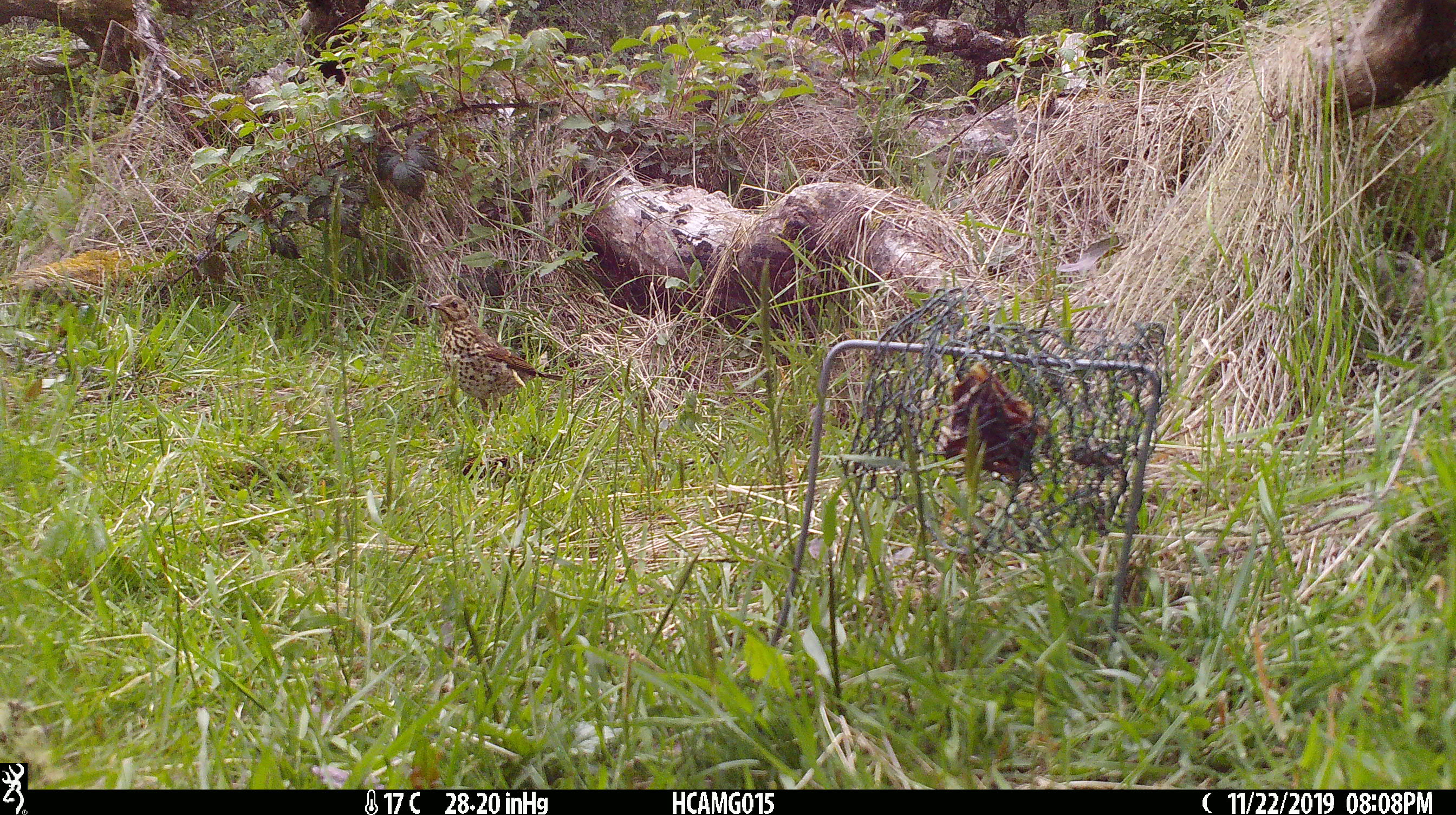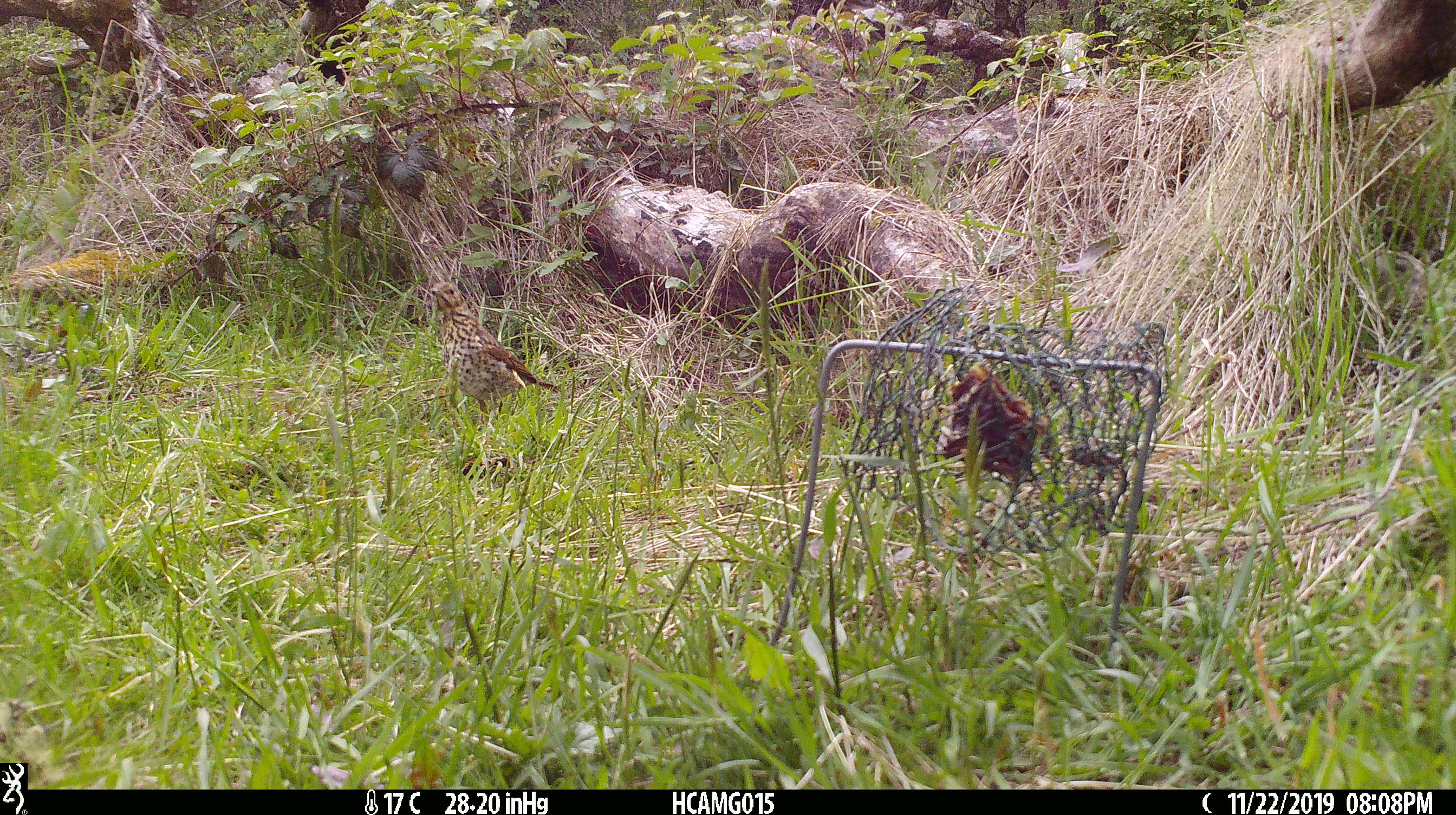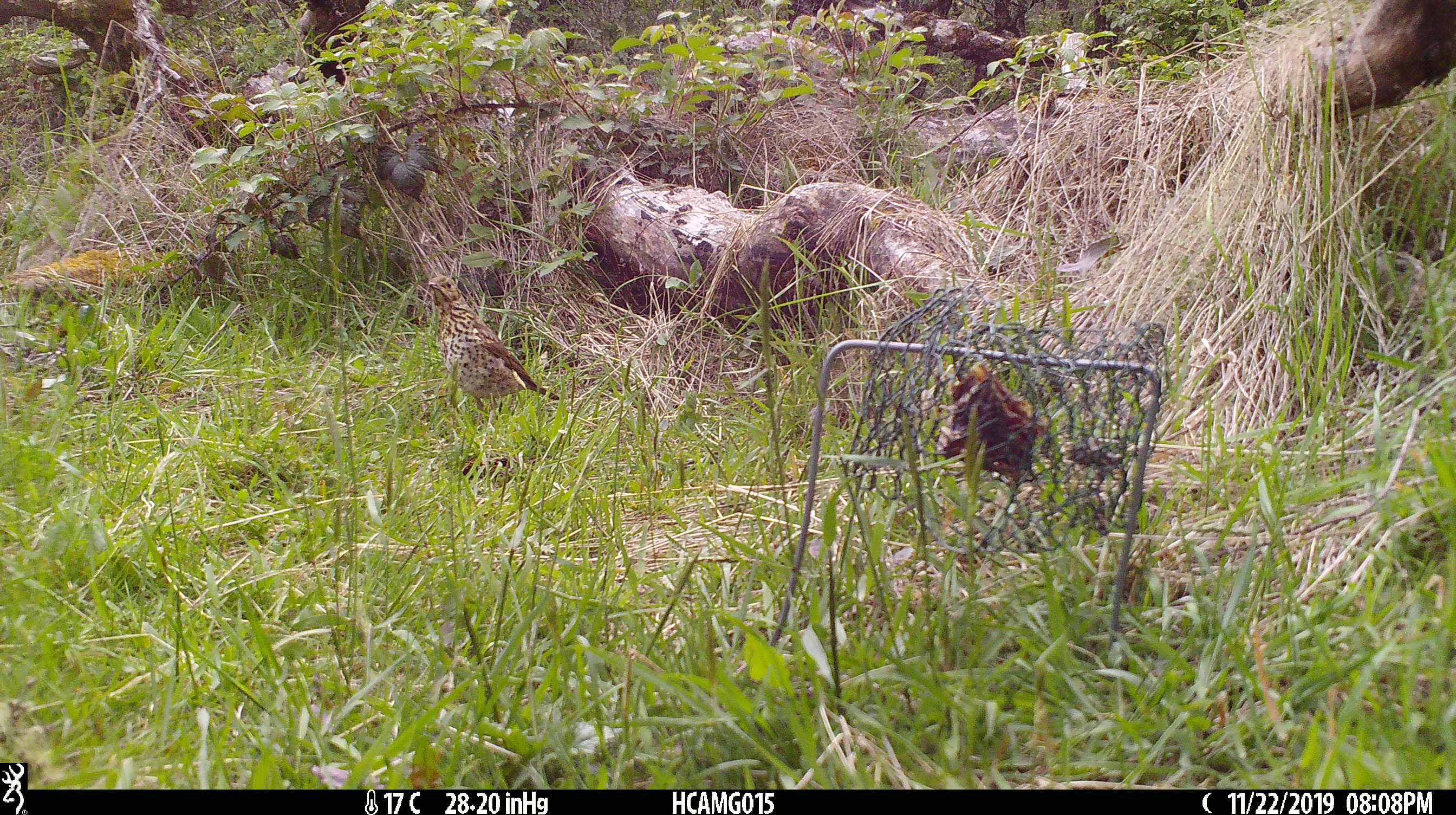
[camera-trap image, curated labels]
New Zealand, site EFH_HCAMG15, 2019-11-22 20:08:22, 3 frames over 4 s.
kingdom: Animalia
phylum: Chordata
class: Aves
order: Passeriformes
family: Turdidae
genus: Turdus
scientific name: Turdus philomelos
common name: song thrush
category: thrush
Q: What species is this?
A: Thrush (song thrush) (Turdus philomelos).